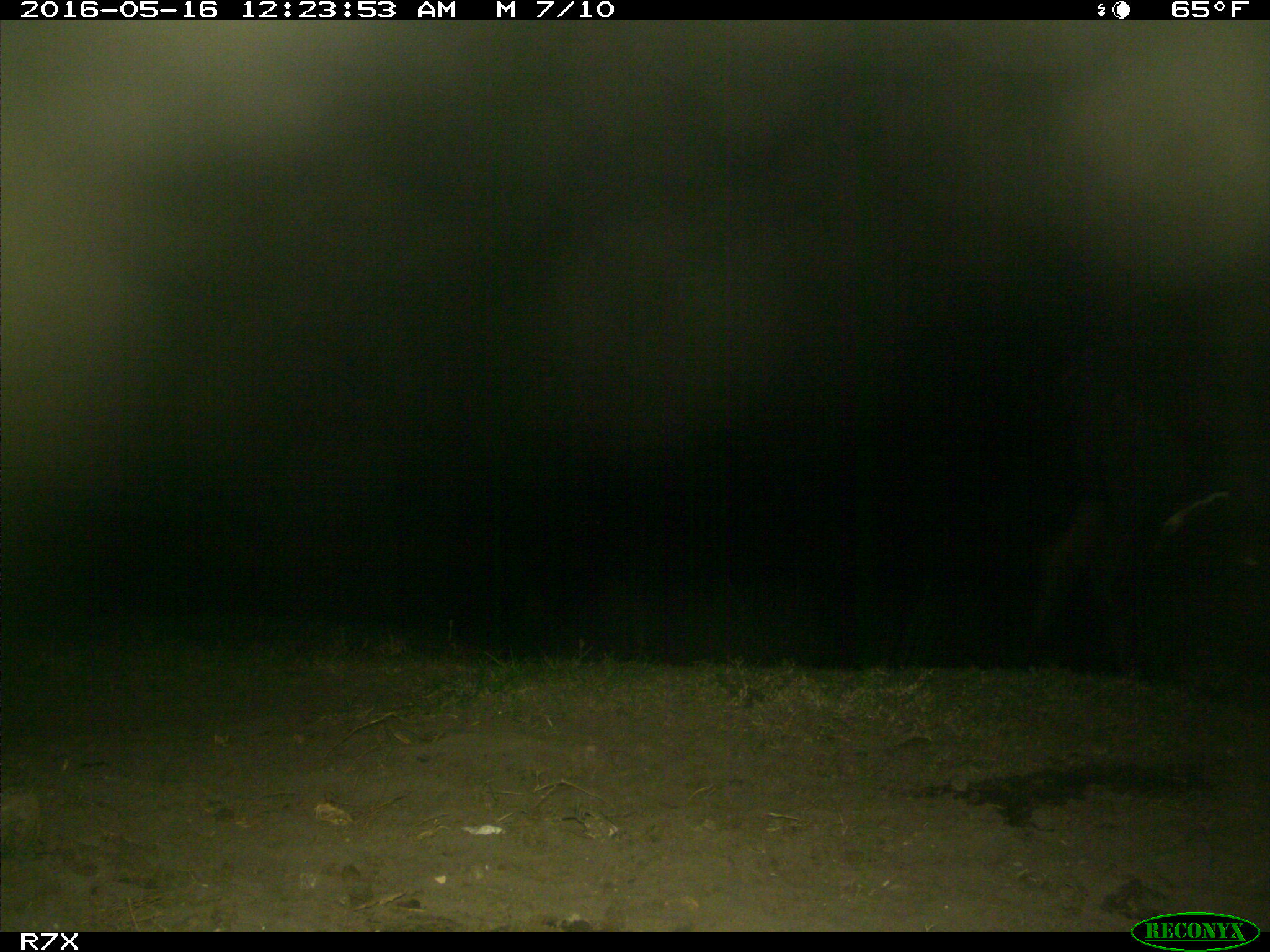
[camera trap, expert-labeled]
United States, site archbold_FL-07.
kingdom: Animalia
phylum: Chordata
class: Mammalia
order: Artiodactyla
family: Bovidae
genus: Bos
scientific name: Bos taurus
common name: domestic cow